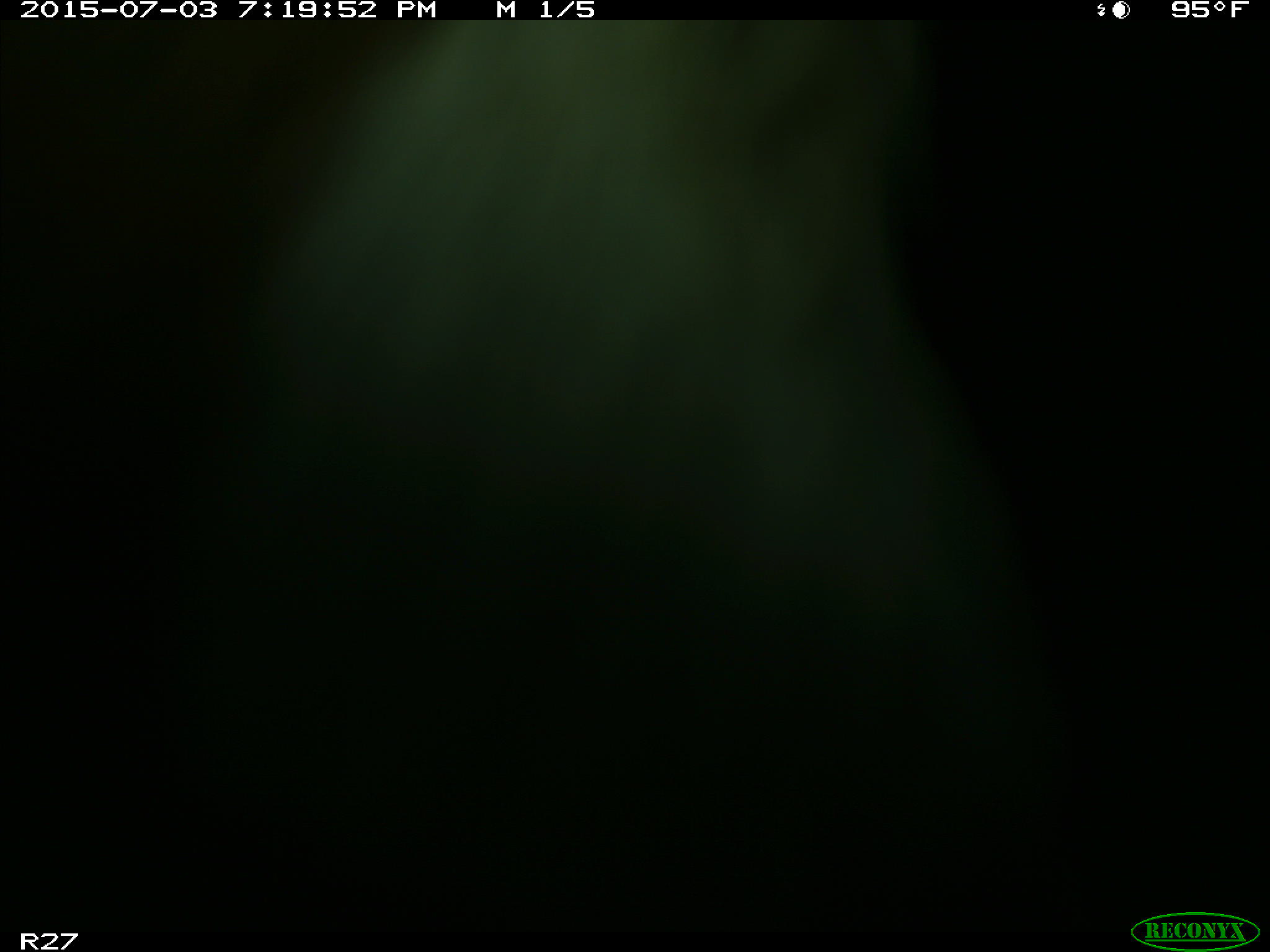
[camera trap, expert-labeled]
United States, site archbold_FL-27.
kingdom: Animalia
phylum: Chordata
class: Mammalia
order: Artiodactyla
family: Bovidae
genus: Bos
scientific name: Bos taurus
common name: domestic cow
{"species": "Bos taurus (domestic cow)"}